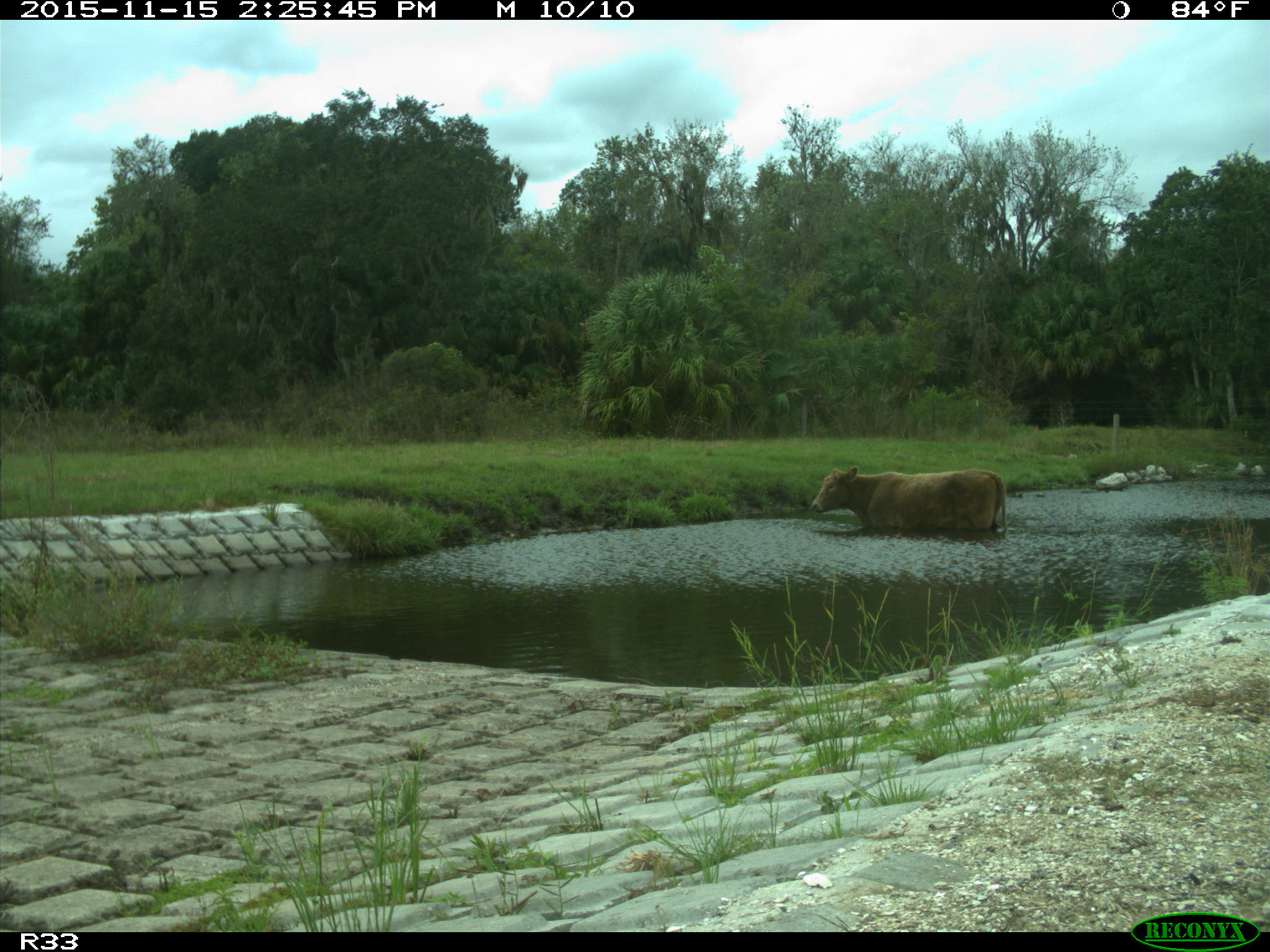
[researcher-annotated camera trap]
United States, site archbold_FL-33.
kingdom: Animalia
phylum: Chordata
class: Mammalia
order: Artiodactyla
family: Bovidae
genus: Bos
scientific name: Bos taurus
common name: domestic cow